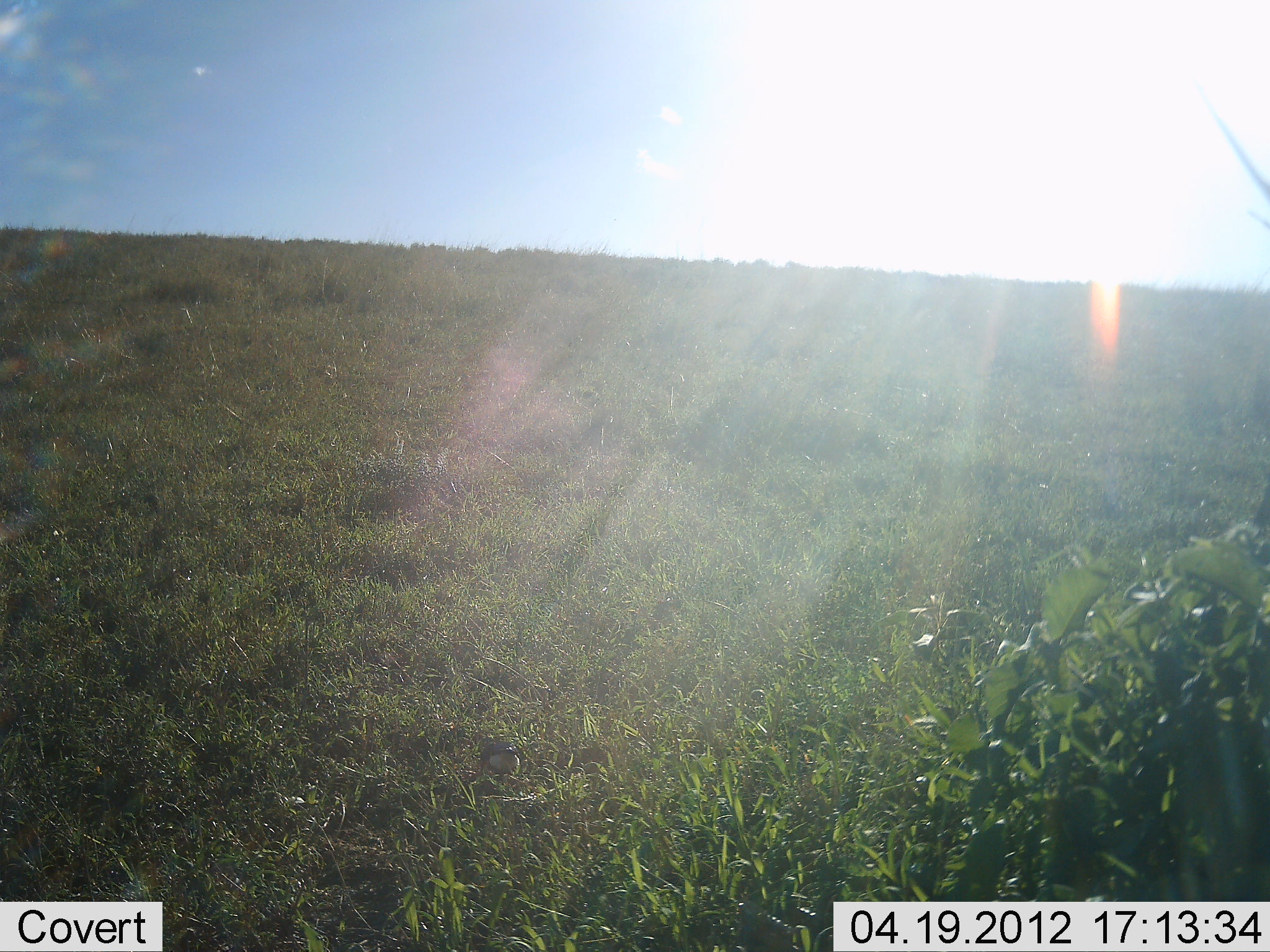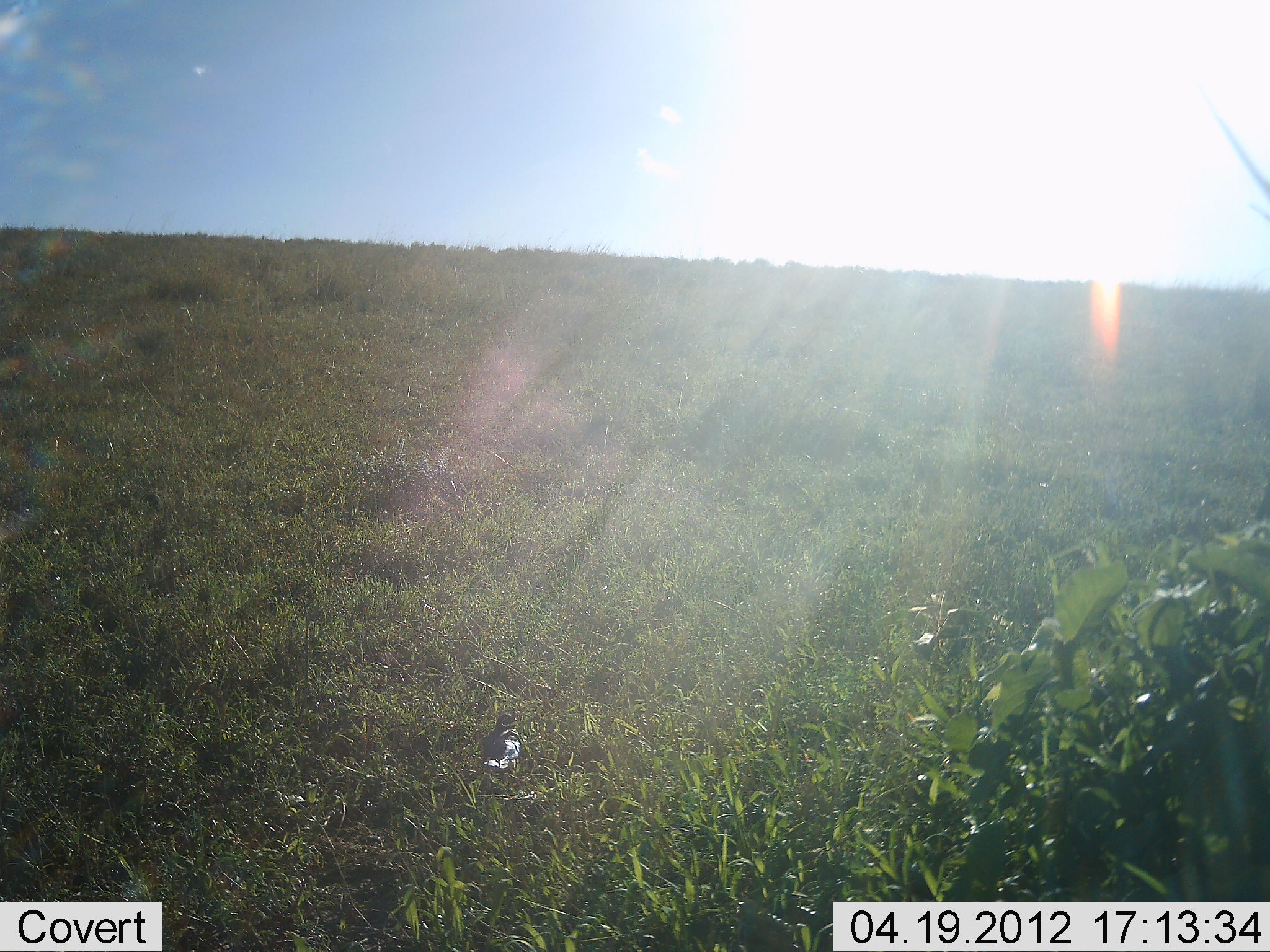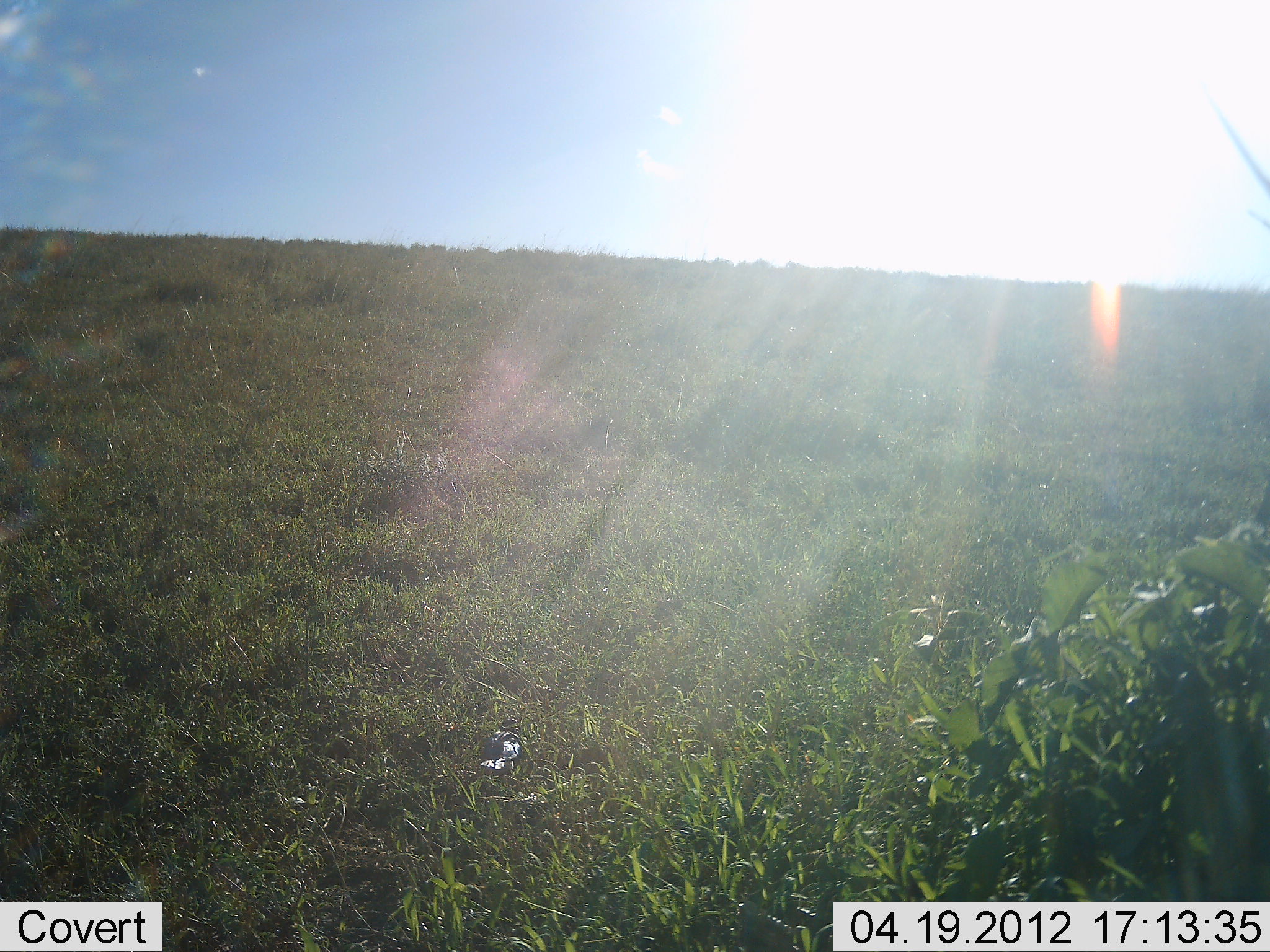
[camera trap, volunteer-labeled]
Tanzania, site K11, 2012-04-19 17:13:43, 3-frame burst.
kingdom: Animalia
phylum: Chordata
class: Aves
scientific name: Aves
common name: bird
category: otherbird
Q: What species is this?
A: Otherbird (bird) (Aves).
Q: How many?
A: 1.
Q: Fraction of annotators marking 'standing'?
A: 70%.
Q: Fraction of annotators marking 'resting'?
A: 0%.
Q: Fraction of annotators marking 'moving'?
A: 10%.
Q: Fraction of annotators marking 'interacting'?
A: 0%.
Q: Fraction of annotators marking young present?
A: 0%.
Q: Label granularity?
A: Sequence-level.